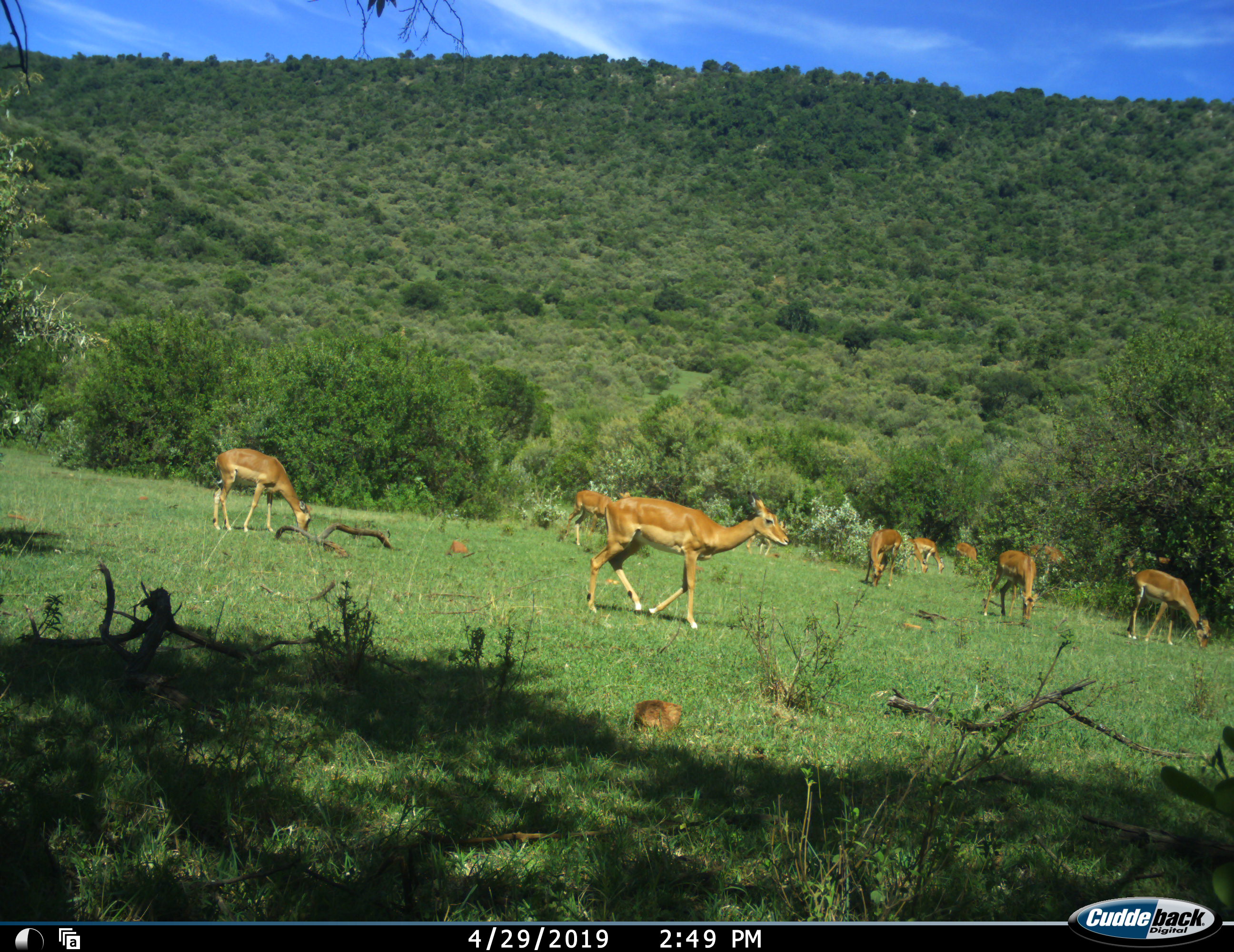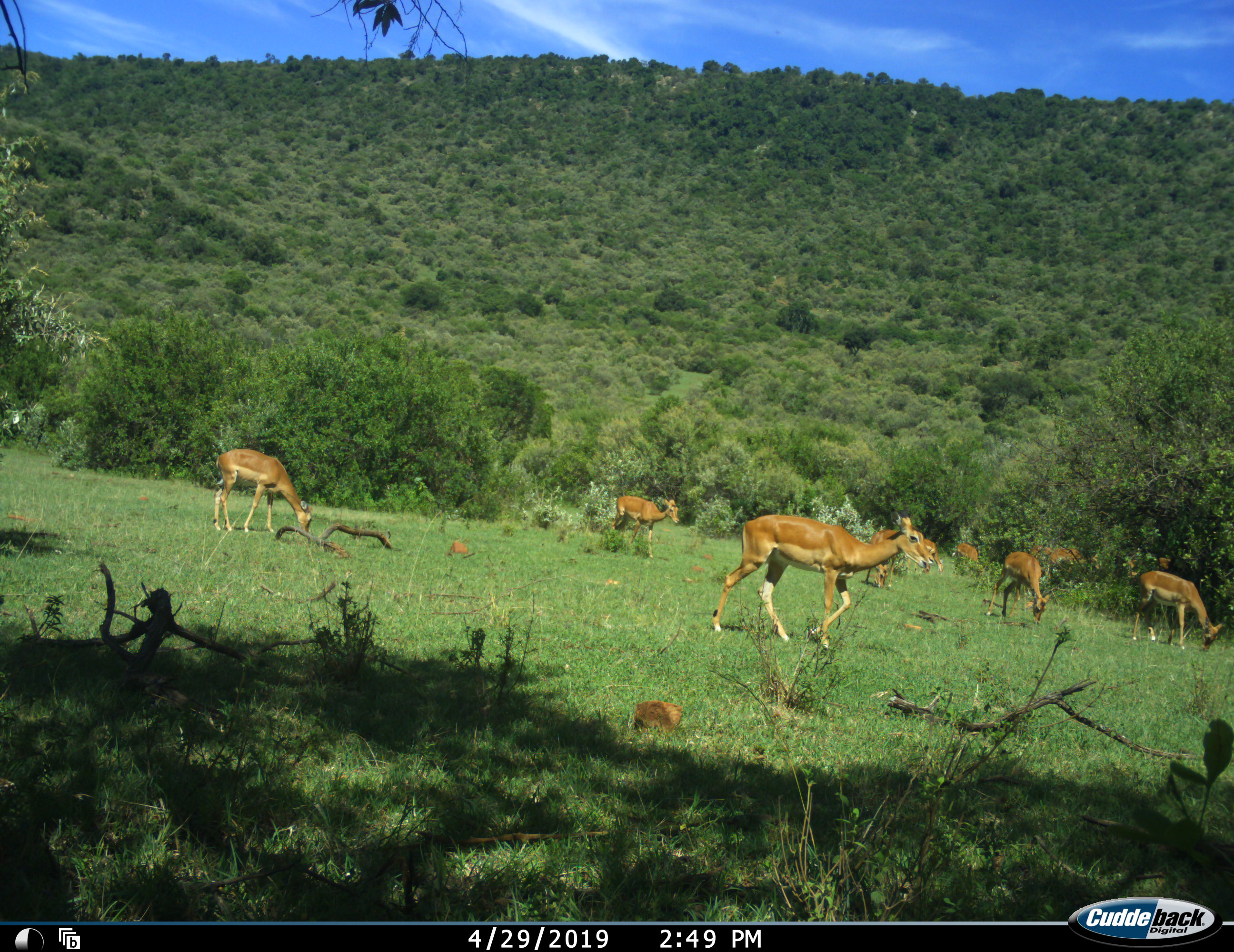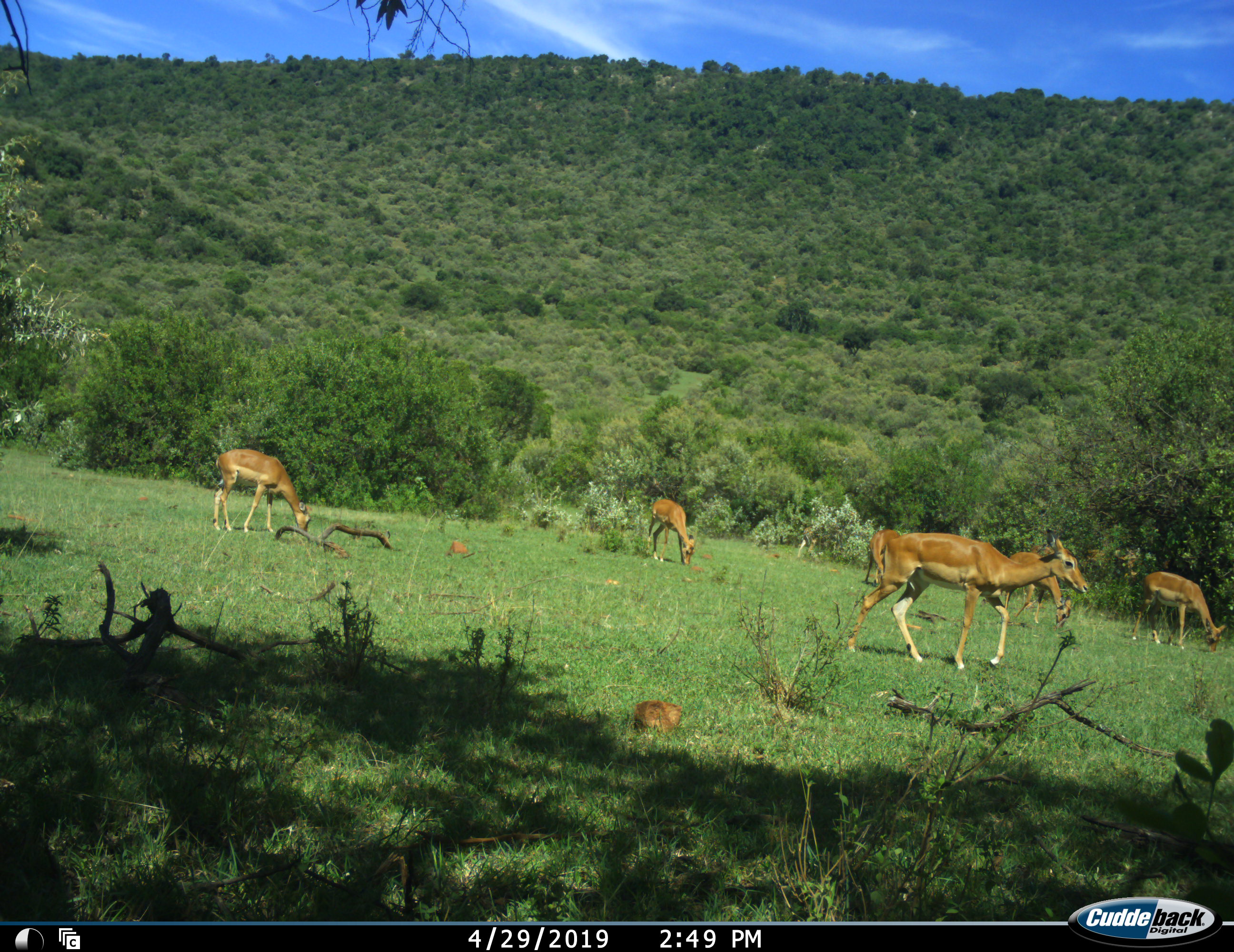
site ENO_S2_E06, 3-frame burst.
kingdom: Animalia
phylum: Chordata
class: Mammalia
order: Artiodactyla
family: Bovidae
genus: Aepyceros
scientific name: Aepyceros melampus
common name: impala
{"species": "impala (Aepyceros melampus)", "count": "9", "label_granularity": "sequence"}